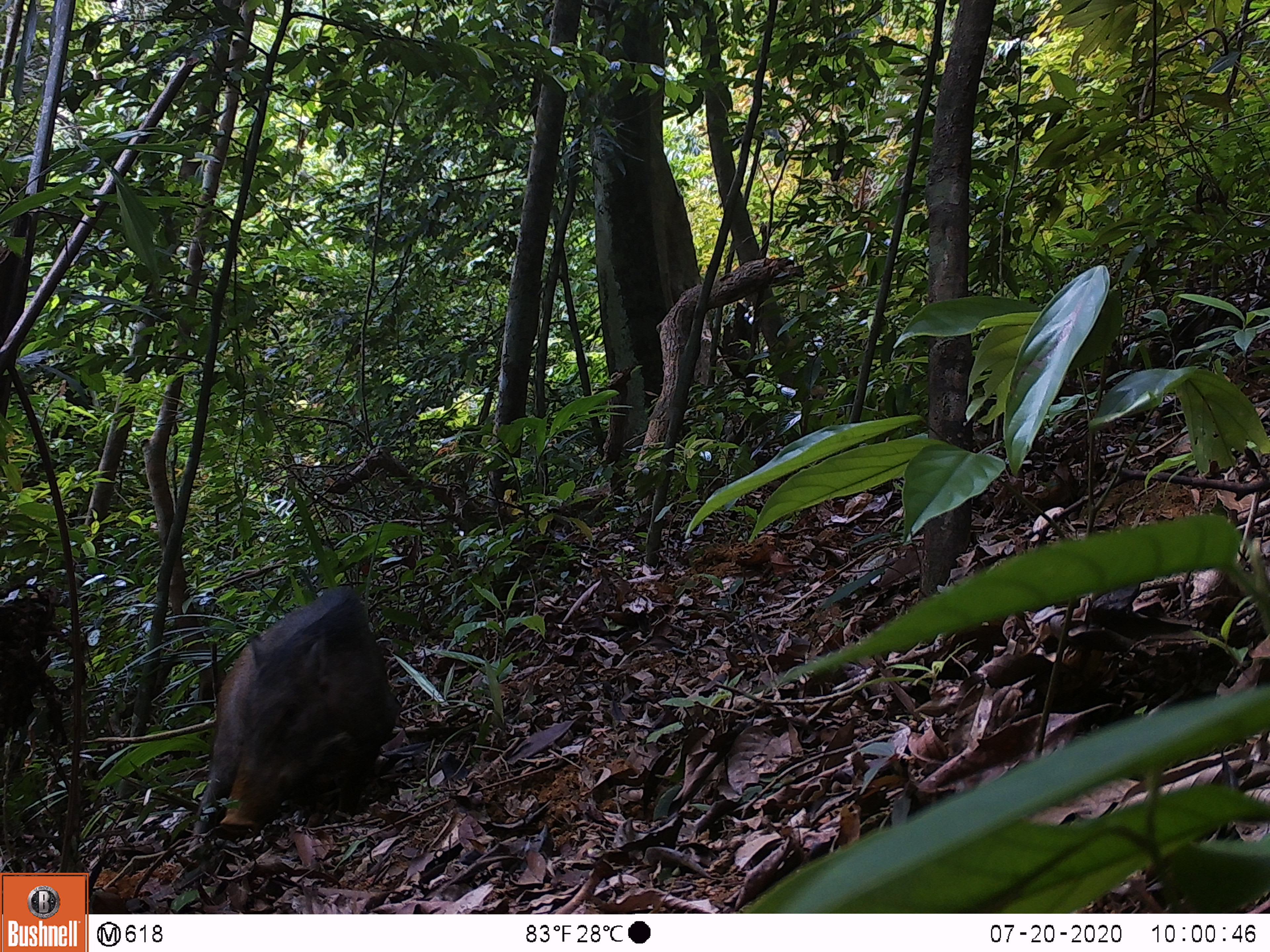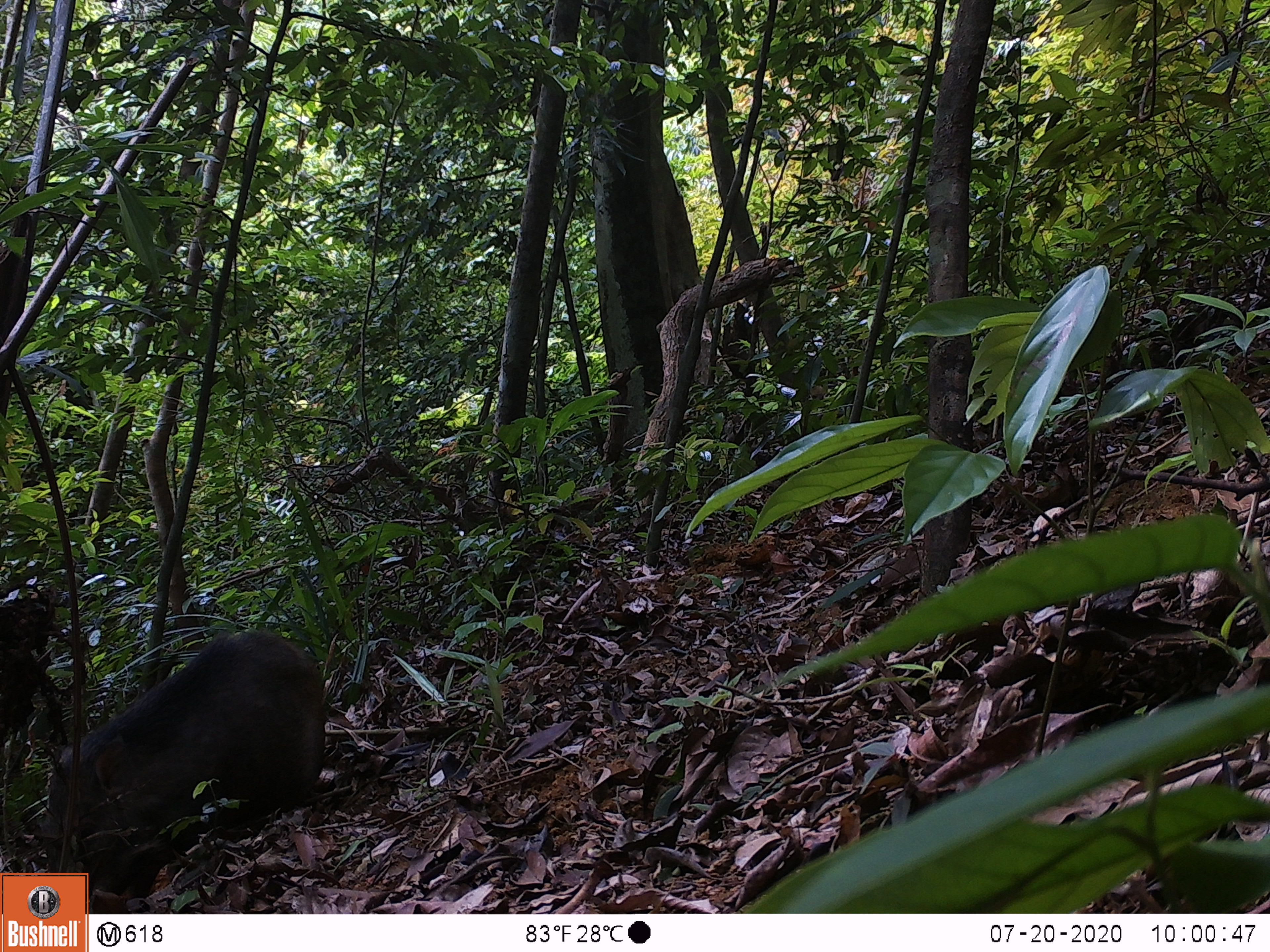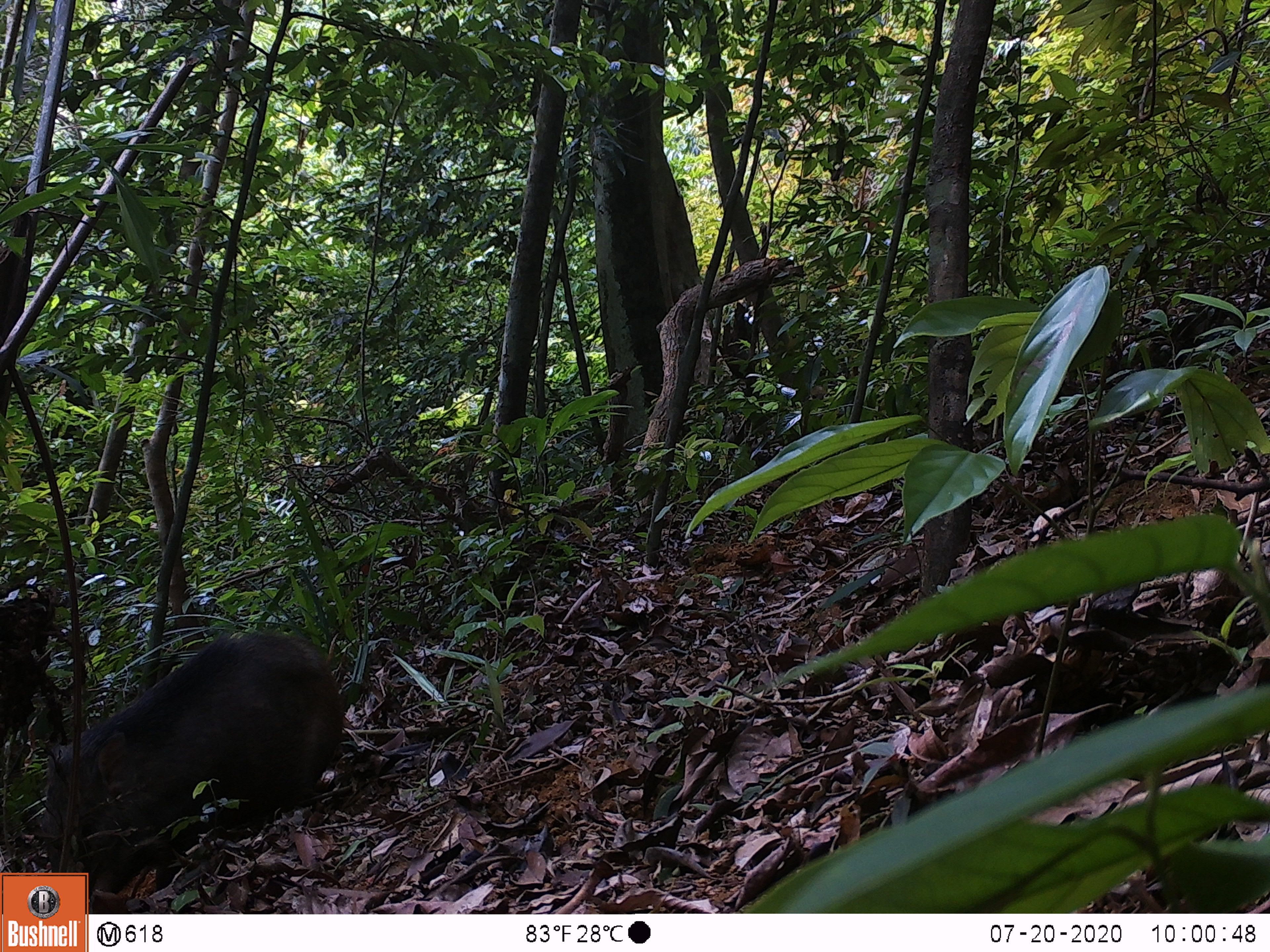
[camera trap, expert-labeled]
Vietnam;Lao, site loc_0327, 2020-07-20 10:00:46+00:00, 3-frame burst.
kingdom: Animalia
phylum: Chordata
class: Mammalia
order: Artiodactyla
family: Suidae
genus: Sus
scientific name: Sus scrofa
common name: eurasian wild pig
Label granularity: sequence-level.